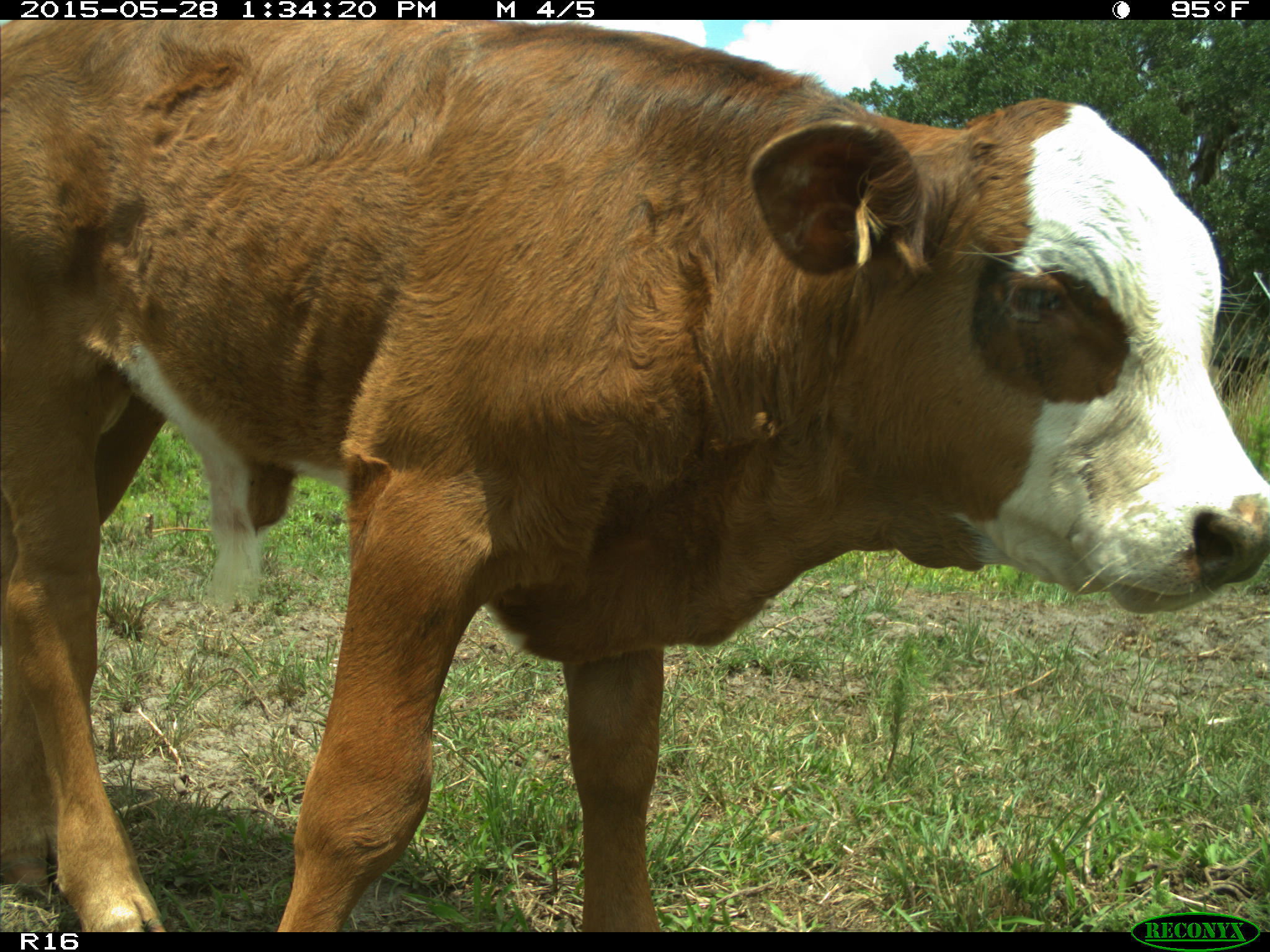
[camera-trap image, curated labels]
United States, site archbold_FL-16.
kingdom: Animalia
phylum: Chordata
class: Mammalia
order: Artiodactyla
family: Bovidae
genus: Bos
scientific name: Bos taurus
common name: domestic cow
Bos taurus (domestic cow).